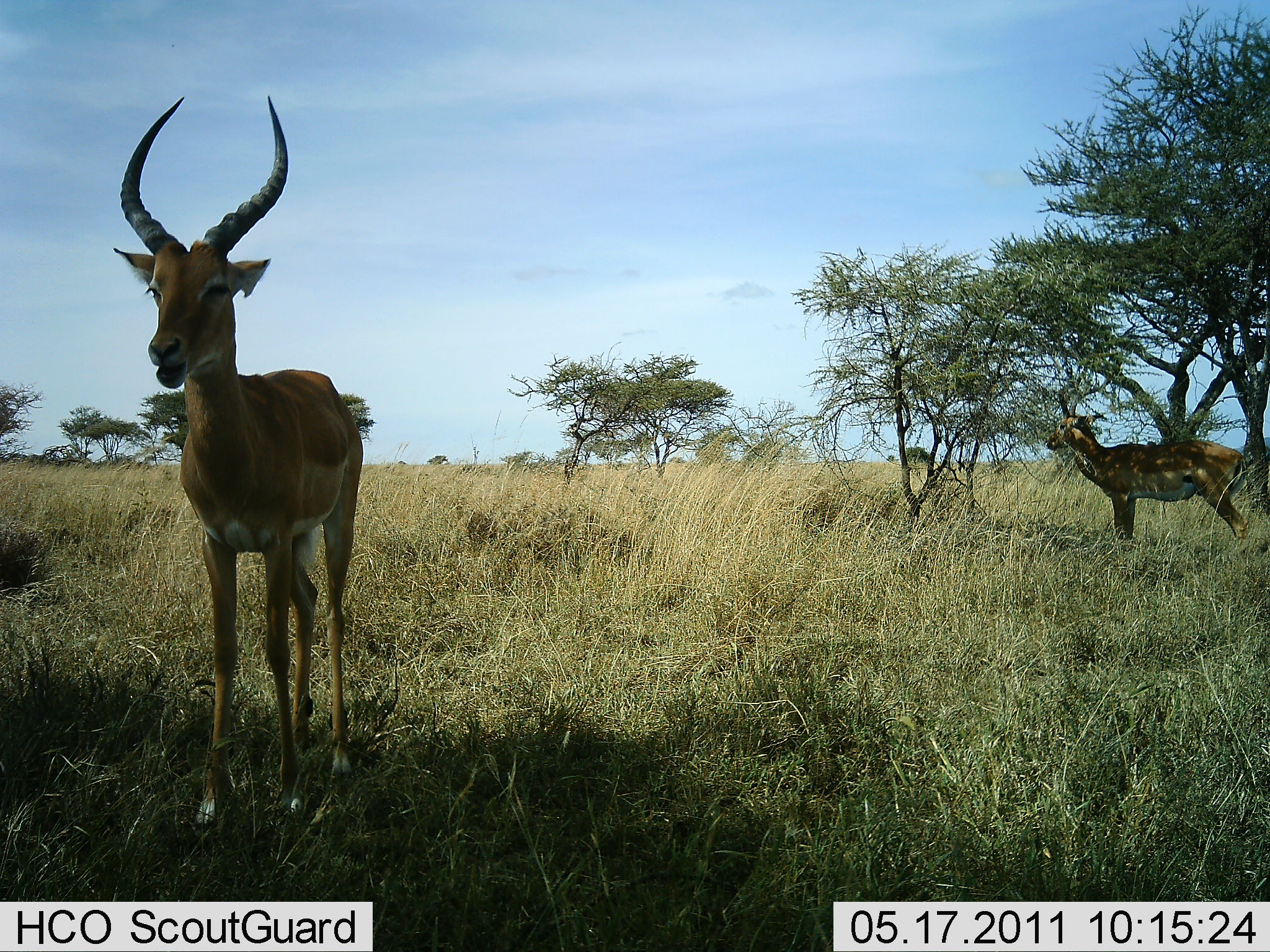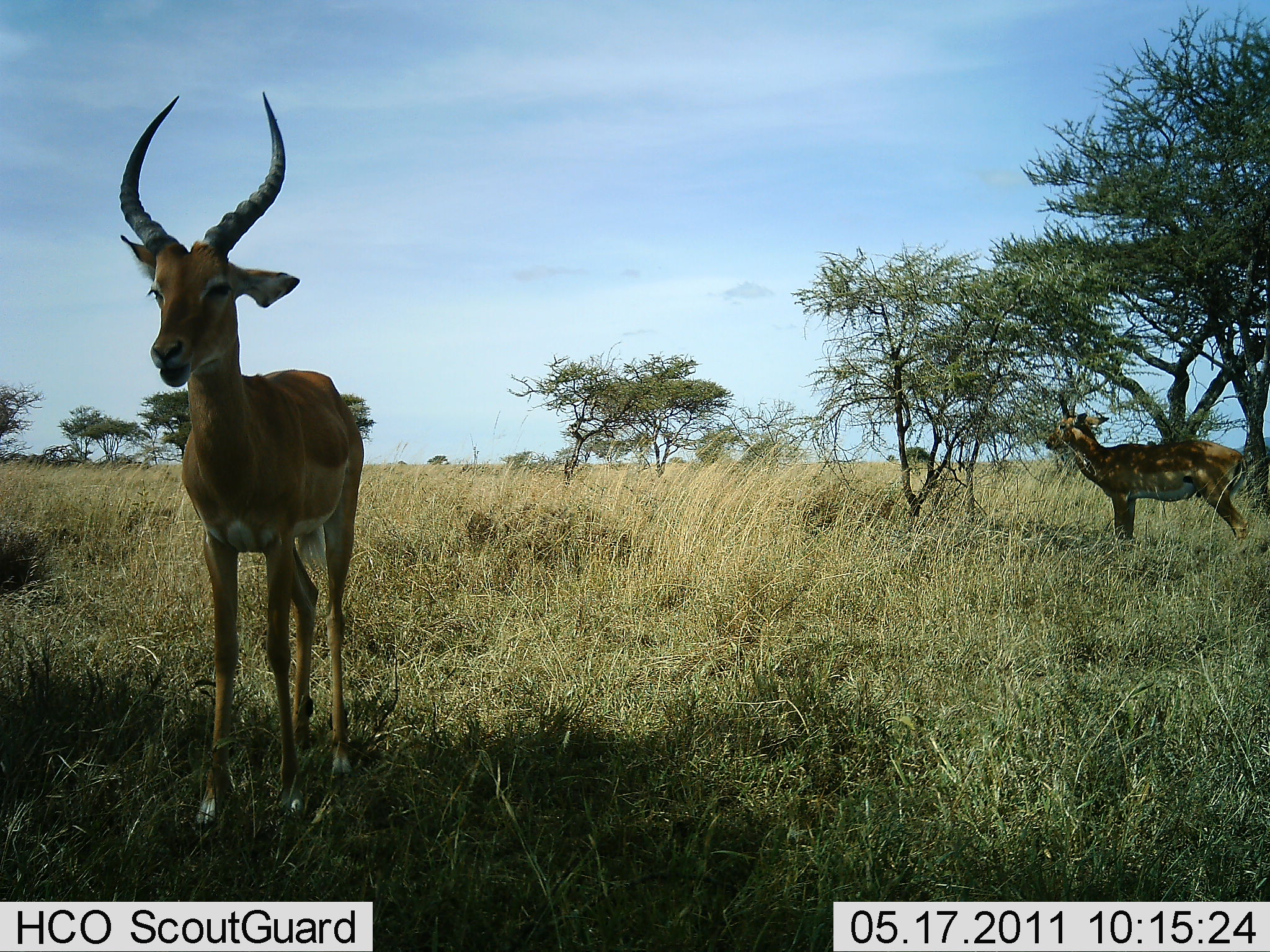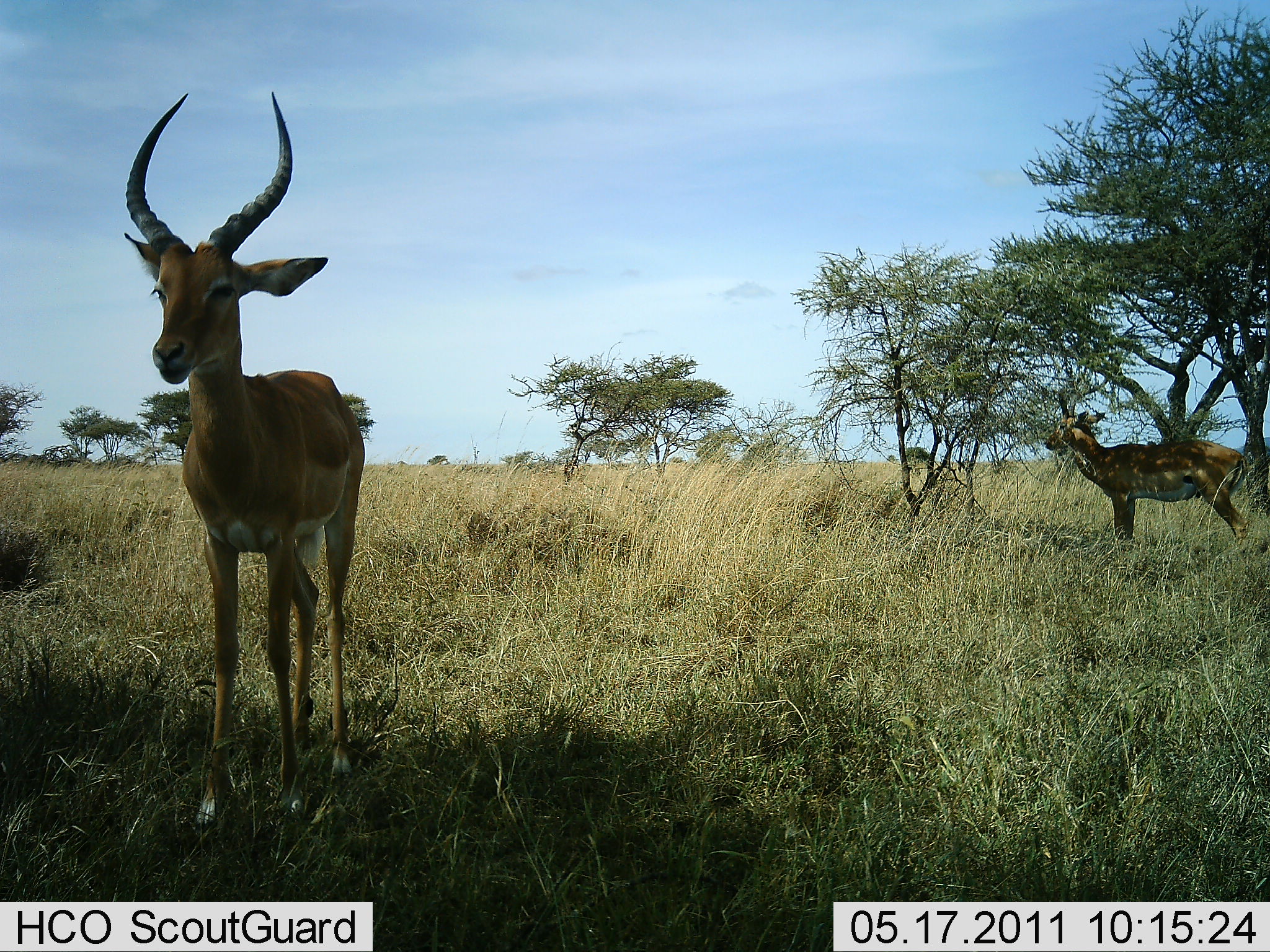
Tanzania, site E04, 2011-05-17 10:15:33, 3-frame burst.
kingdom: Animalia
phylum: Chordata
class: Mammalia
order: Artiodactyla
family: Bovidae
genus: Aepyceros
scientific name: Aepyceros melampus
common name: impala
Impala (Aepyceros melampus), count 2. Behavior (volunteer vote fractions): standing 90%, resting 0%, moving 0%, interacting 10%. Young present (vote fraction): 0%. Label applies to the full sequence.